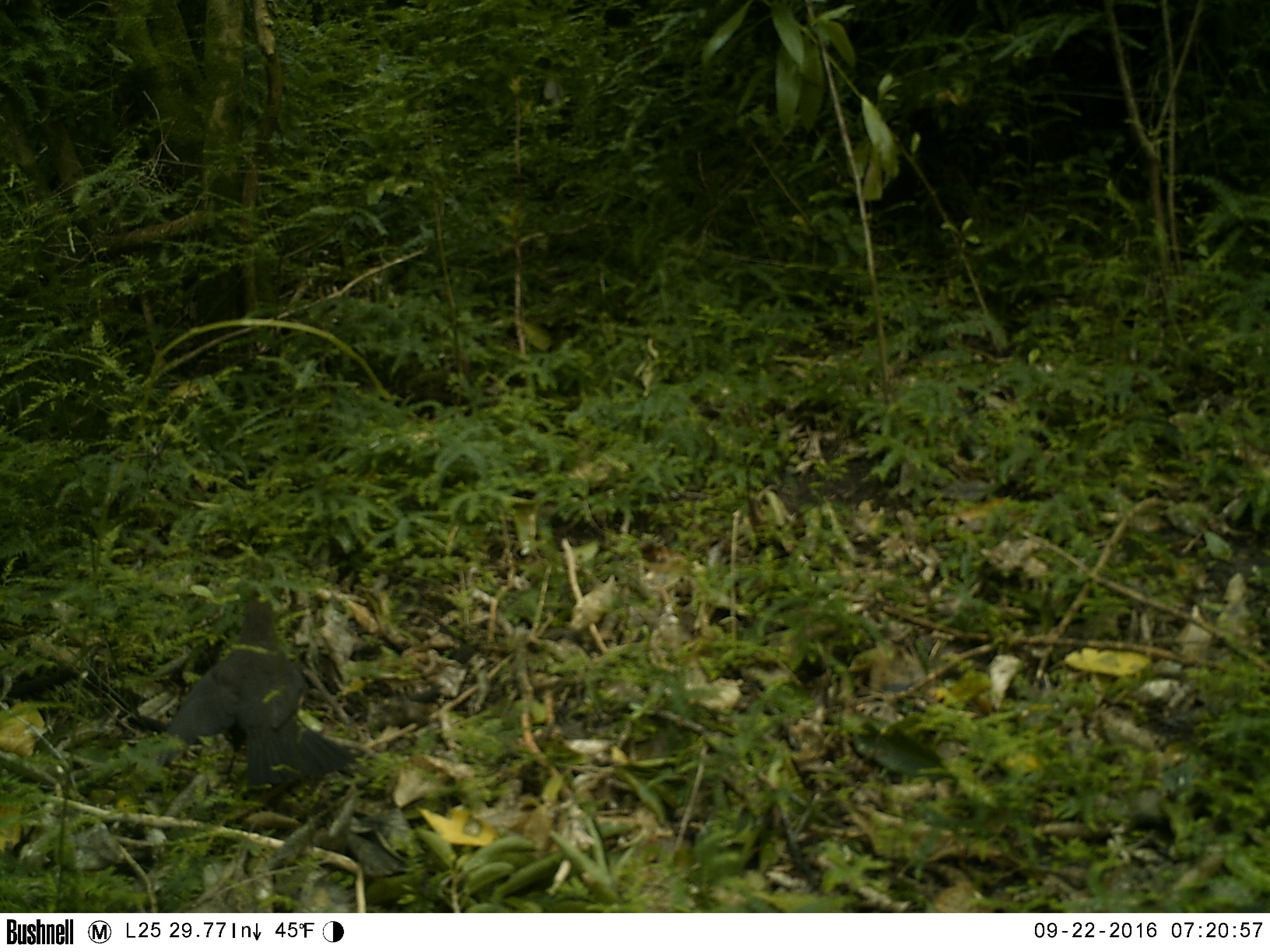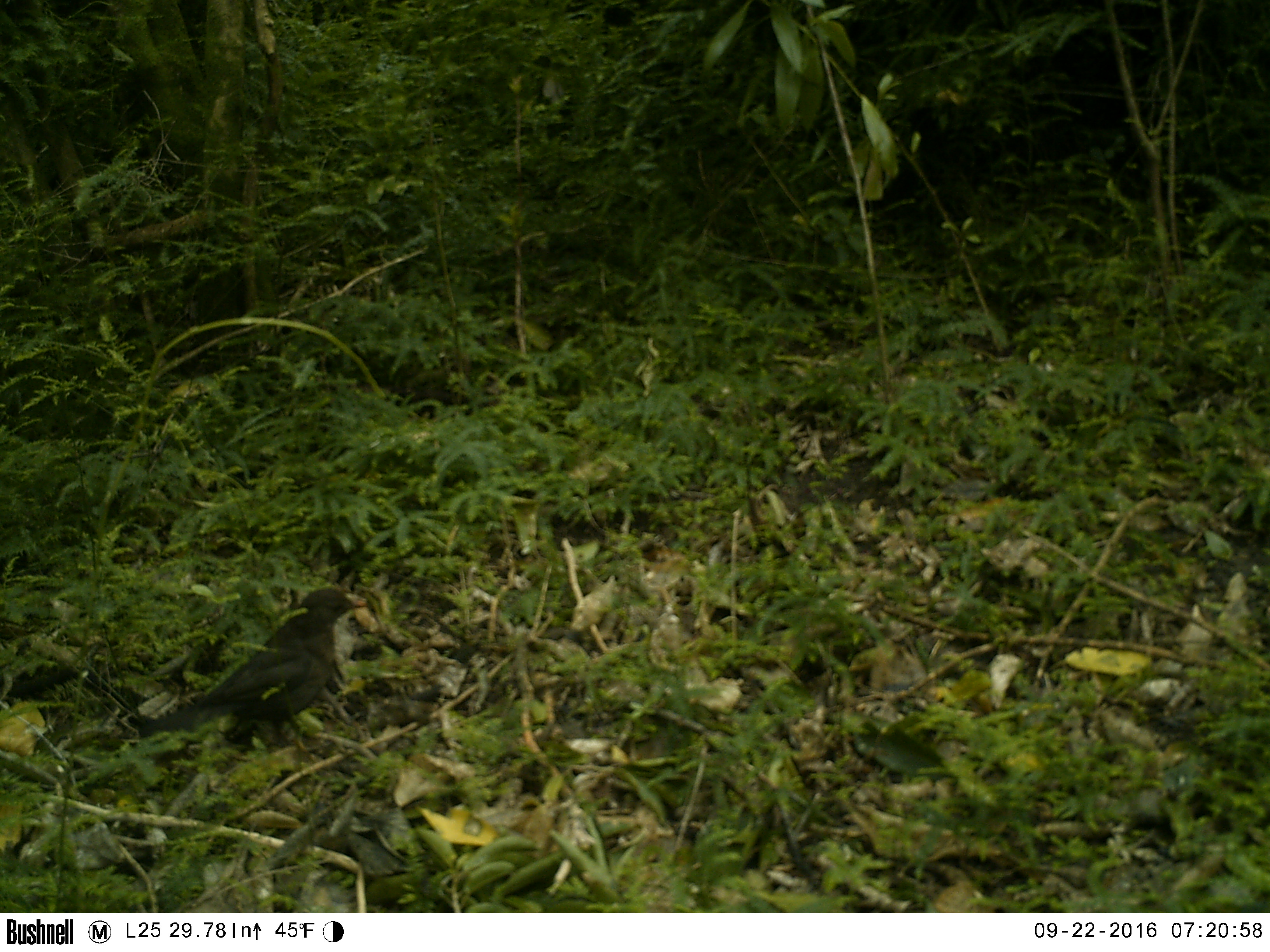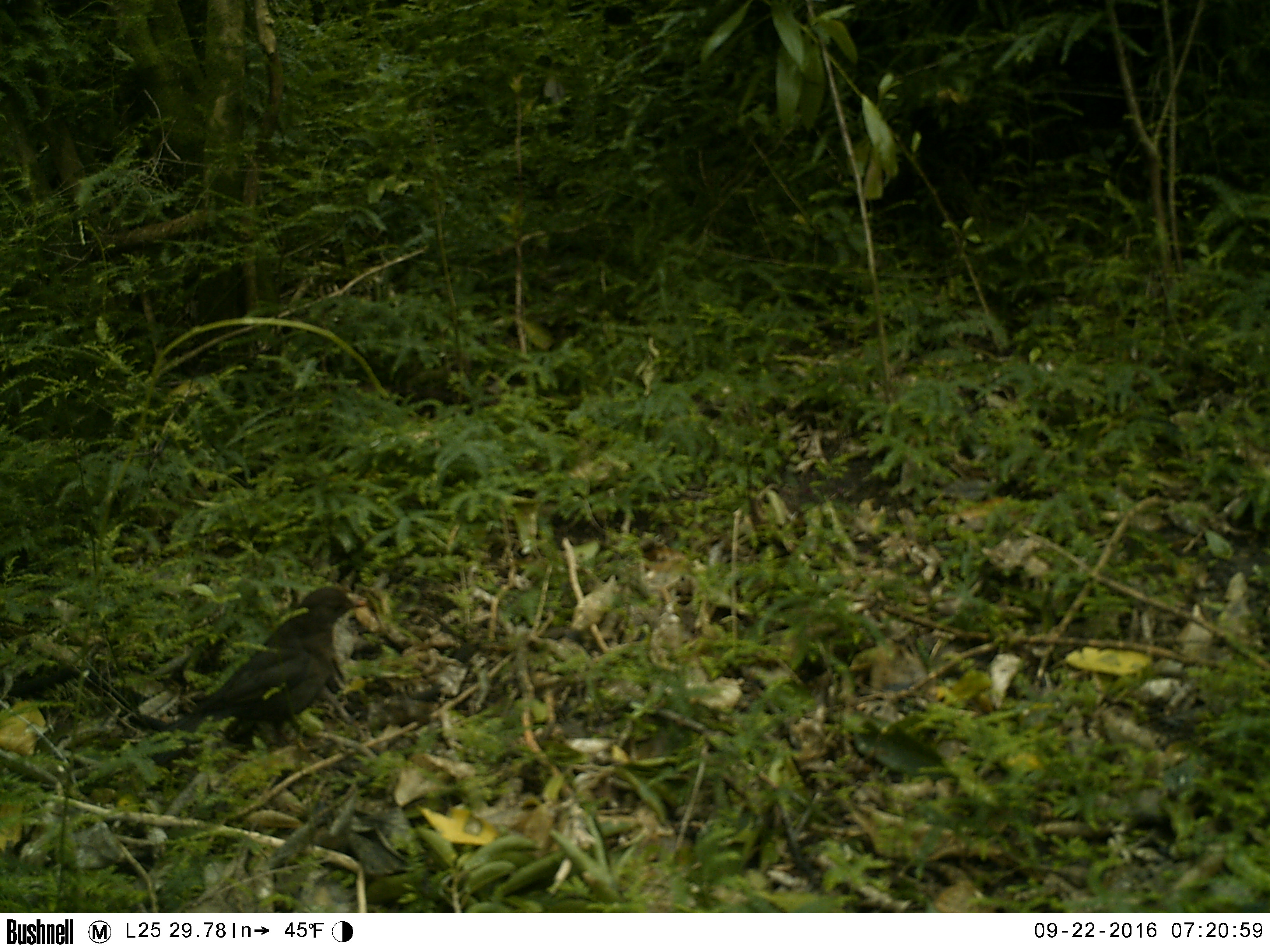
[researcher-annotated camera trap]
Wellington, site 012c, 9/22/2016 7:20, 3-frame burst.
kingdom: Animalia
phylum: Chordata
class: Aves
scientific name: Aves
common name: bird